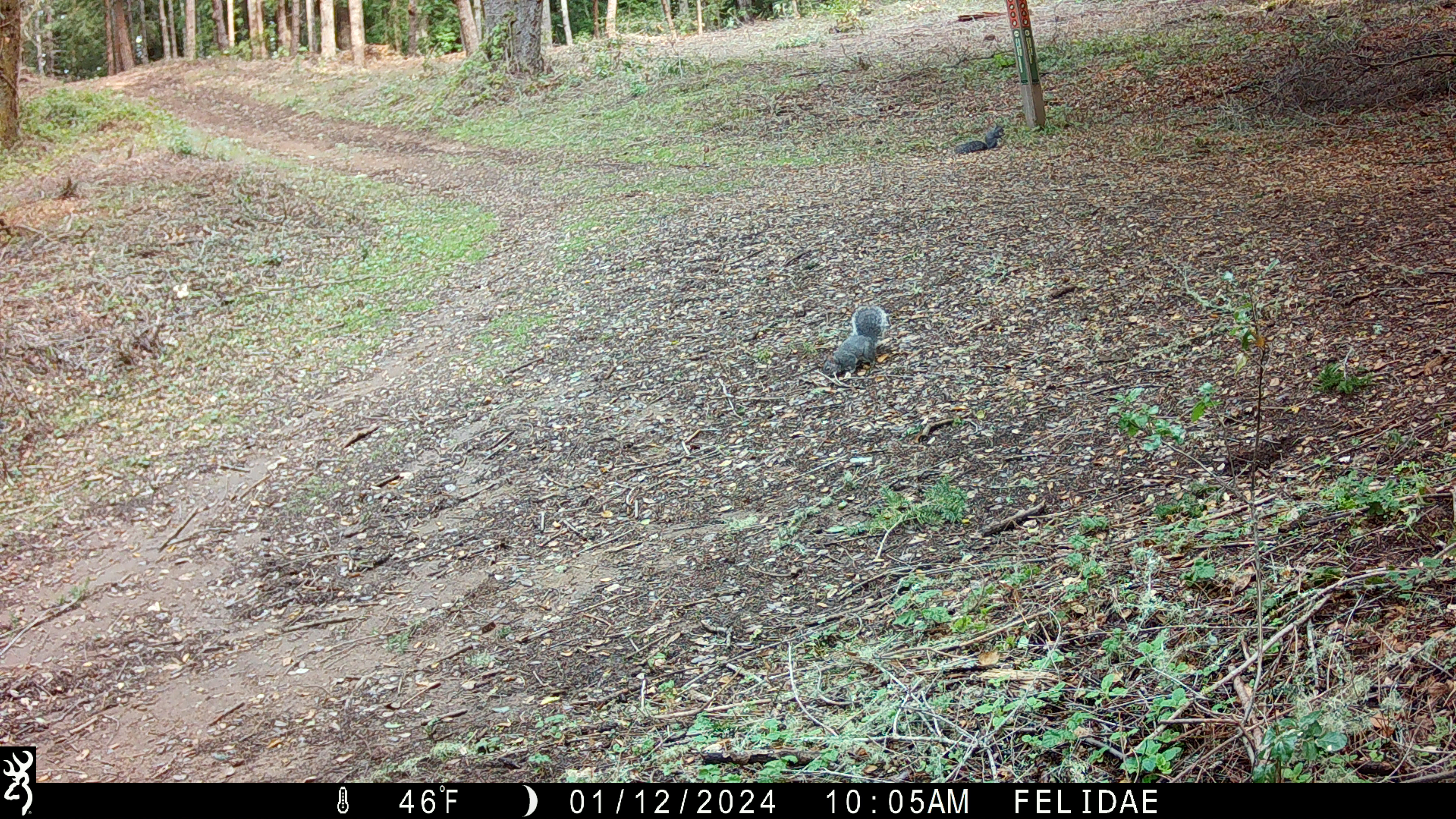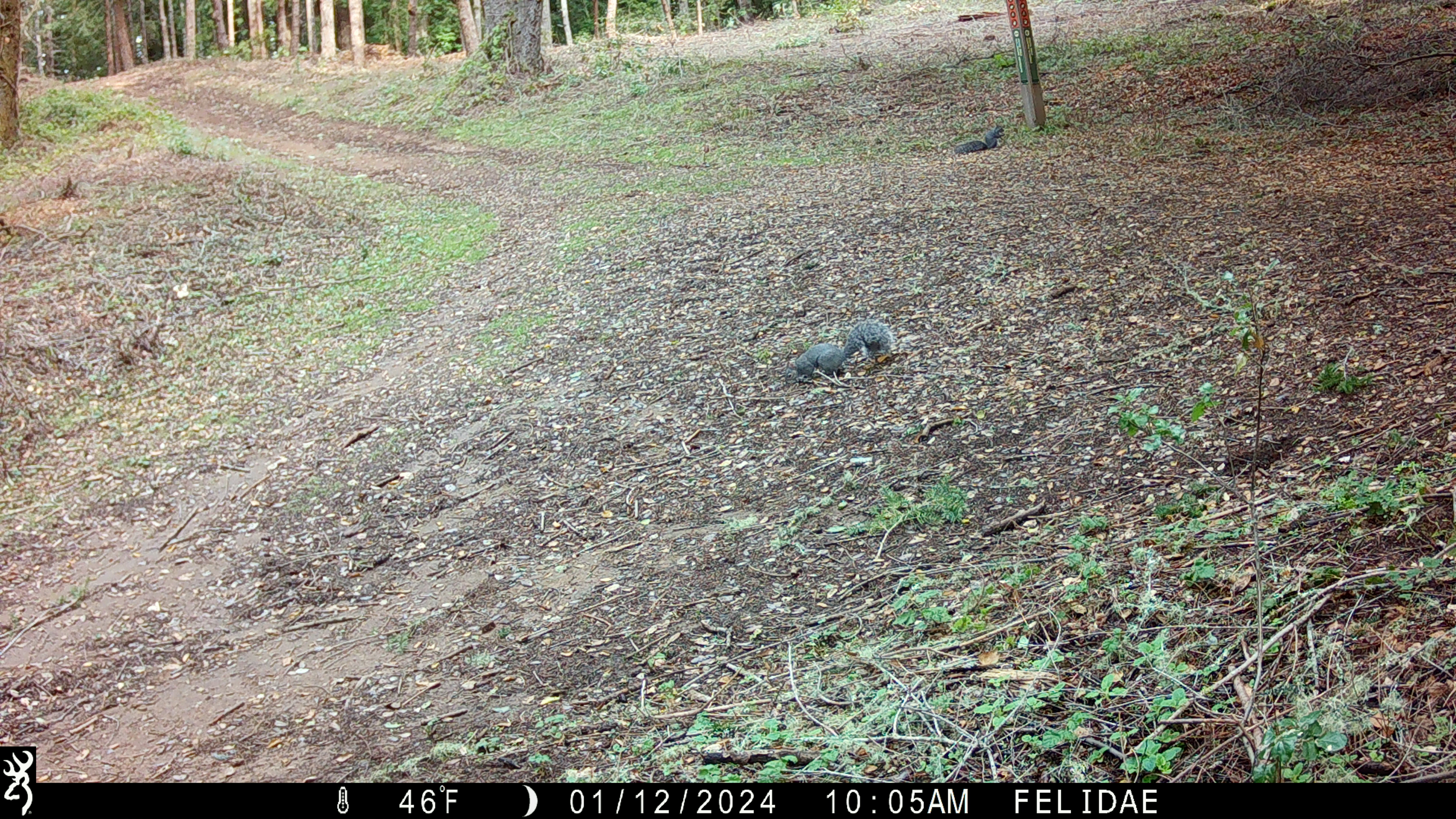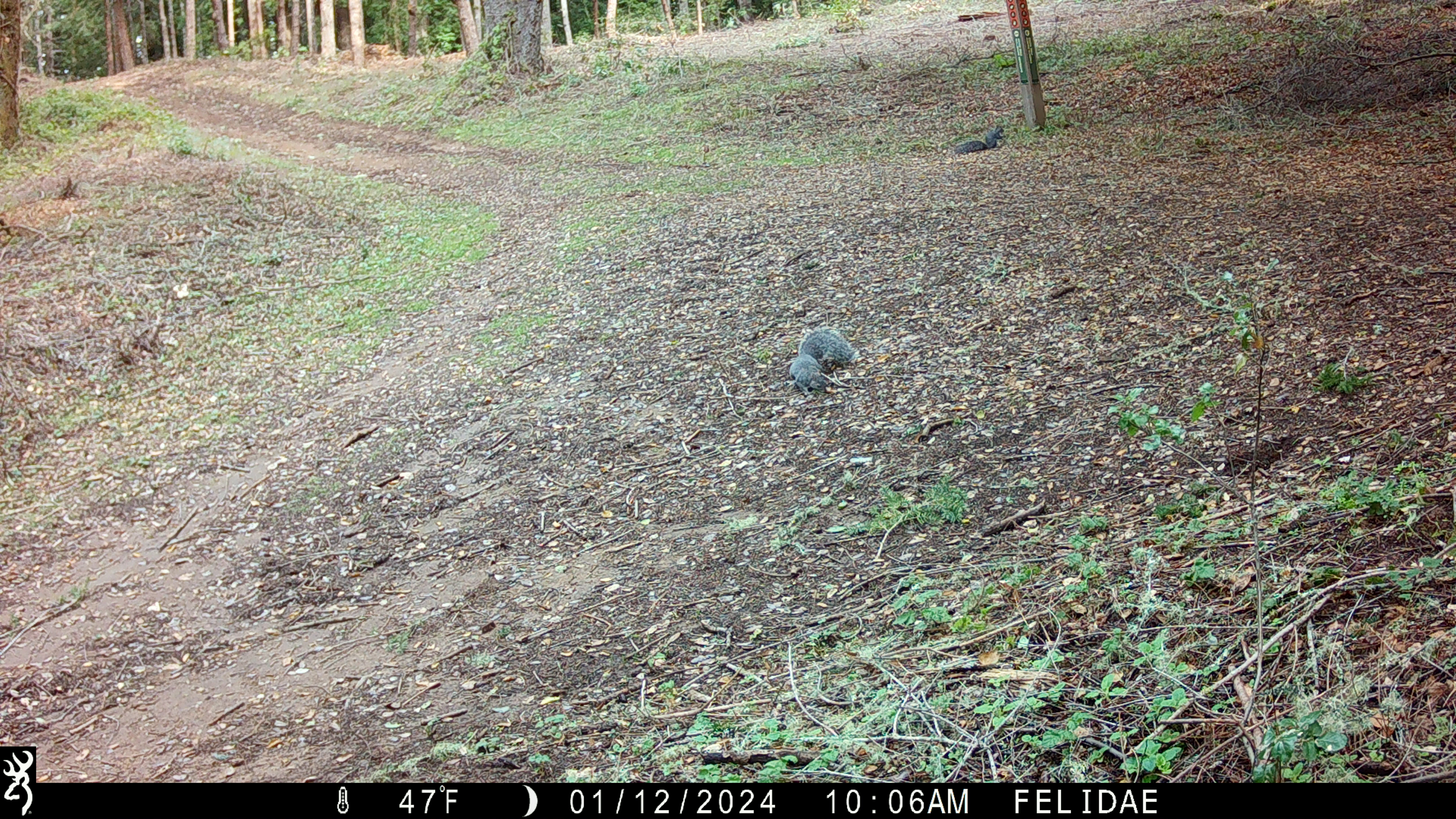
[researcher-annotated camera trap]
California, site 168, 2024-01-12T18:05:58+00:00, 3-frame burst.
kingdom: Animalia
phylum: Chordata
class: Mammalia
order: Rodentia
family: Sciuridae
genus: Sciurus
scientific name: Sciurus griseus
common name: western gray squirrel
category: western grey squirrel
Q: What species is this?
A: Western grey squirrel (western gray squirrel) (Sciurus griseus).